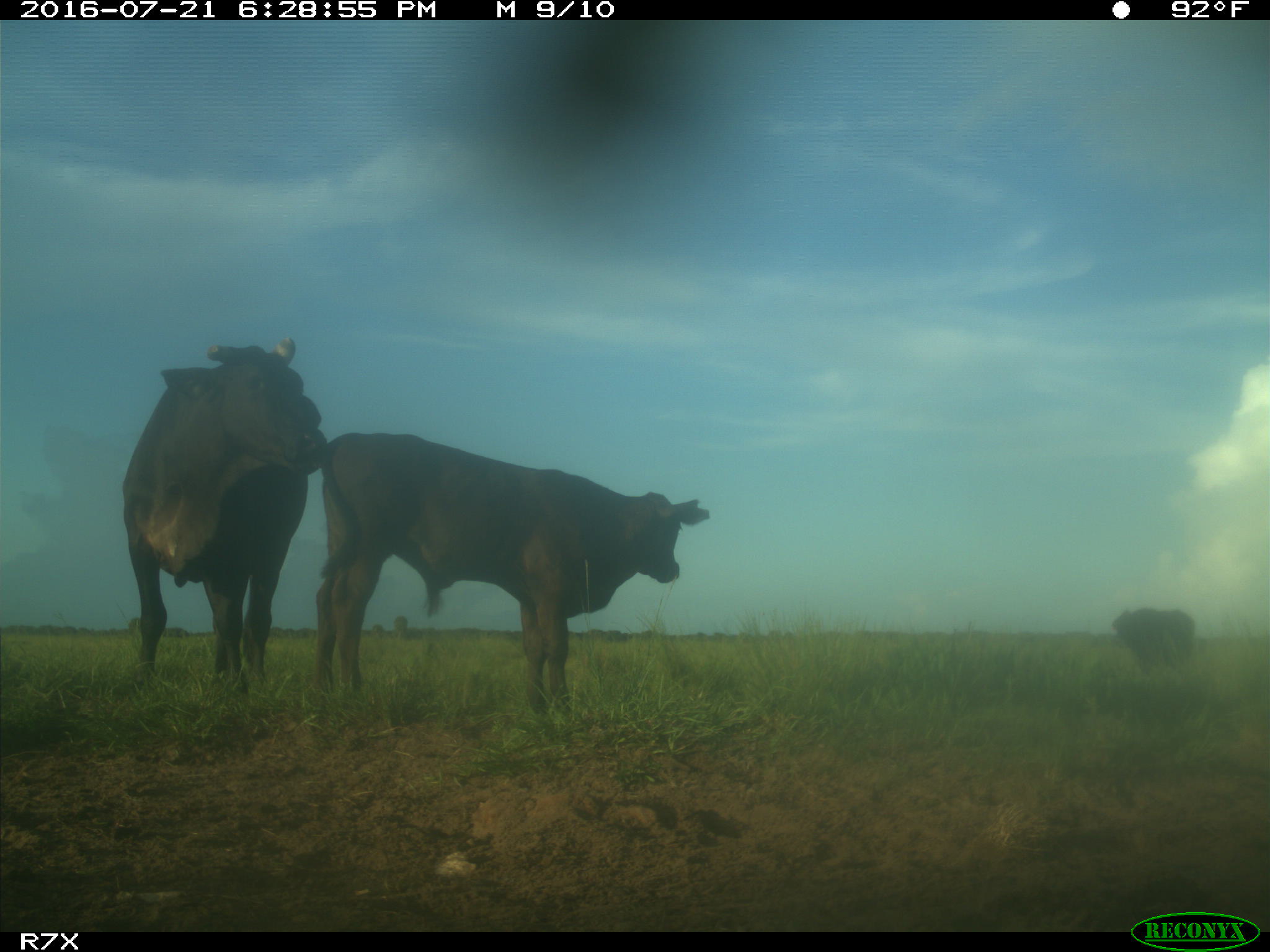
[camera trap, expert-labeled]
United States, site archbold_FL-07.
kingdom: Animalia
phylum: Chordata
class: Mammalia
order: Artiodactyla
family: Bovidae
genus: Bos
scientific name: Bos taurus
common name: domestic cow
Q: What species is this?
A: Bos taurus (domestic cow).